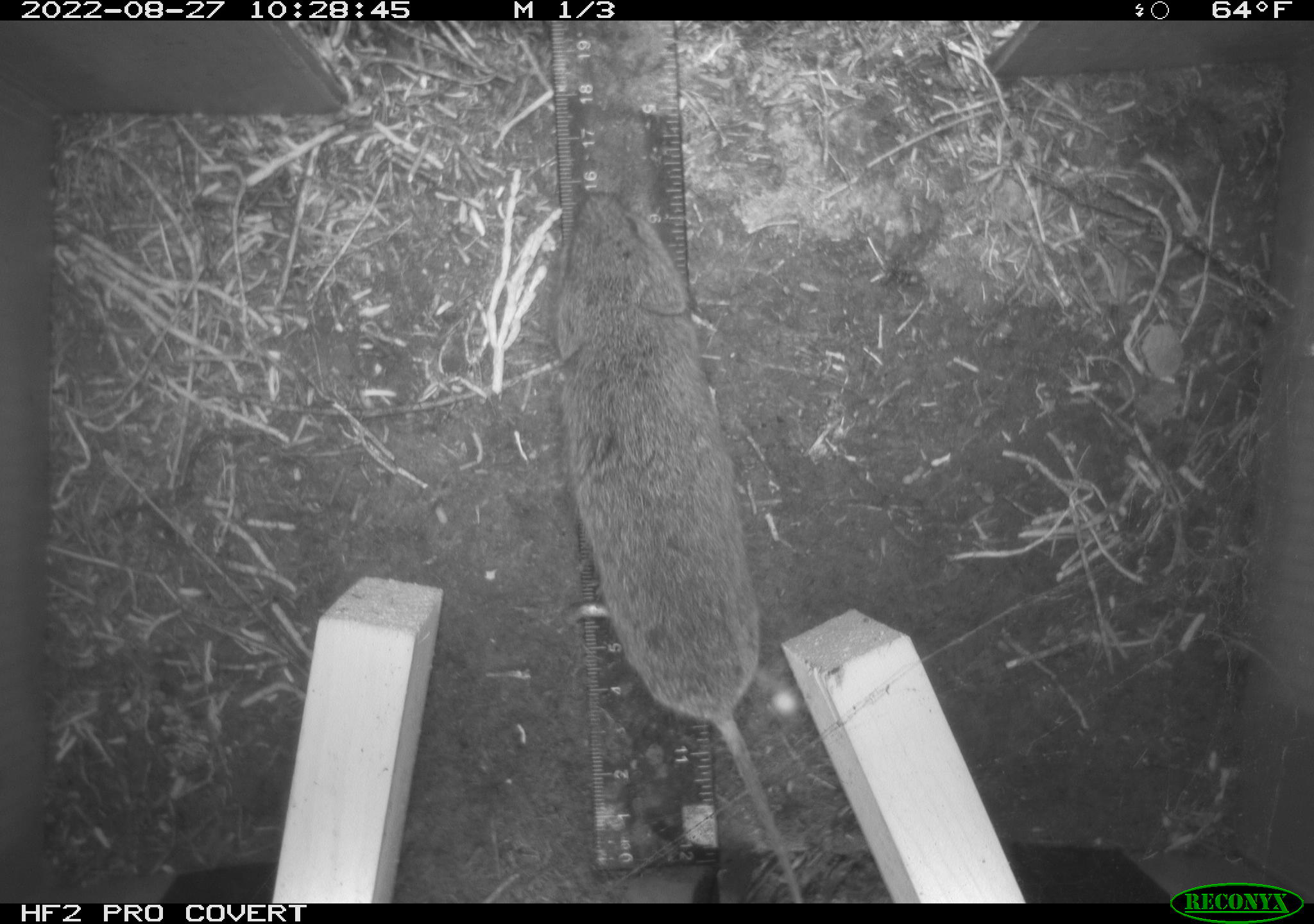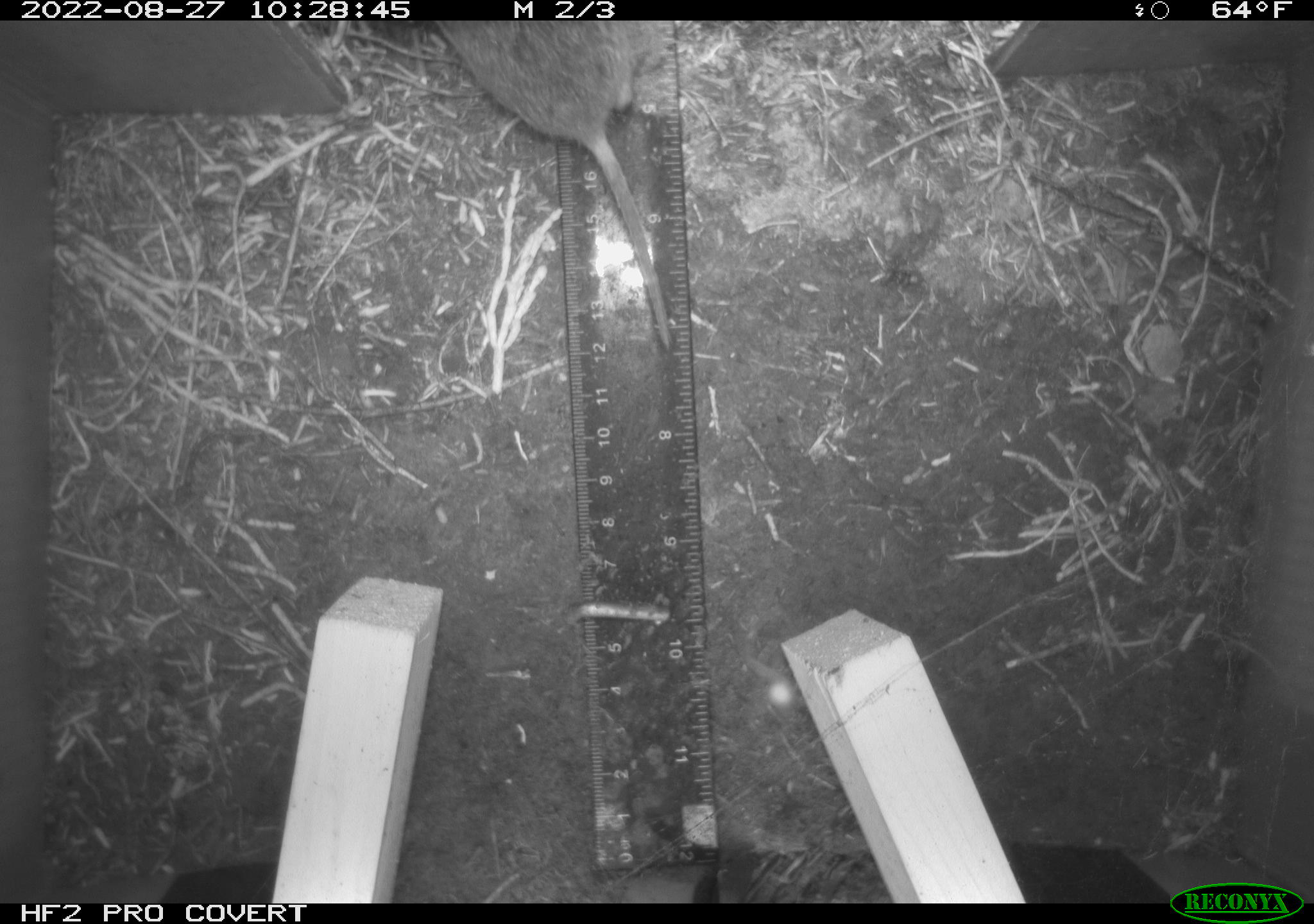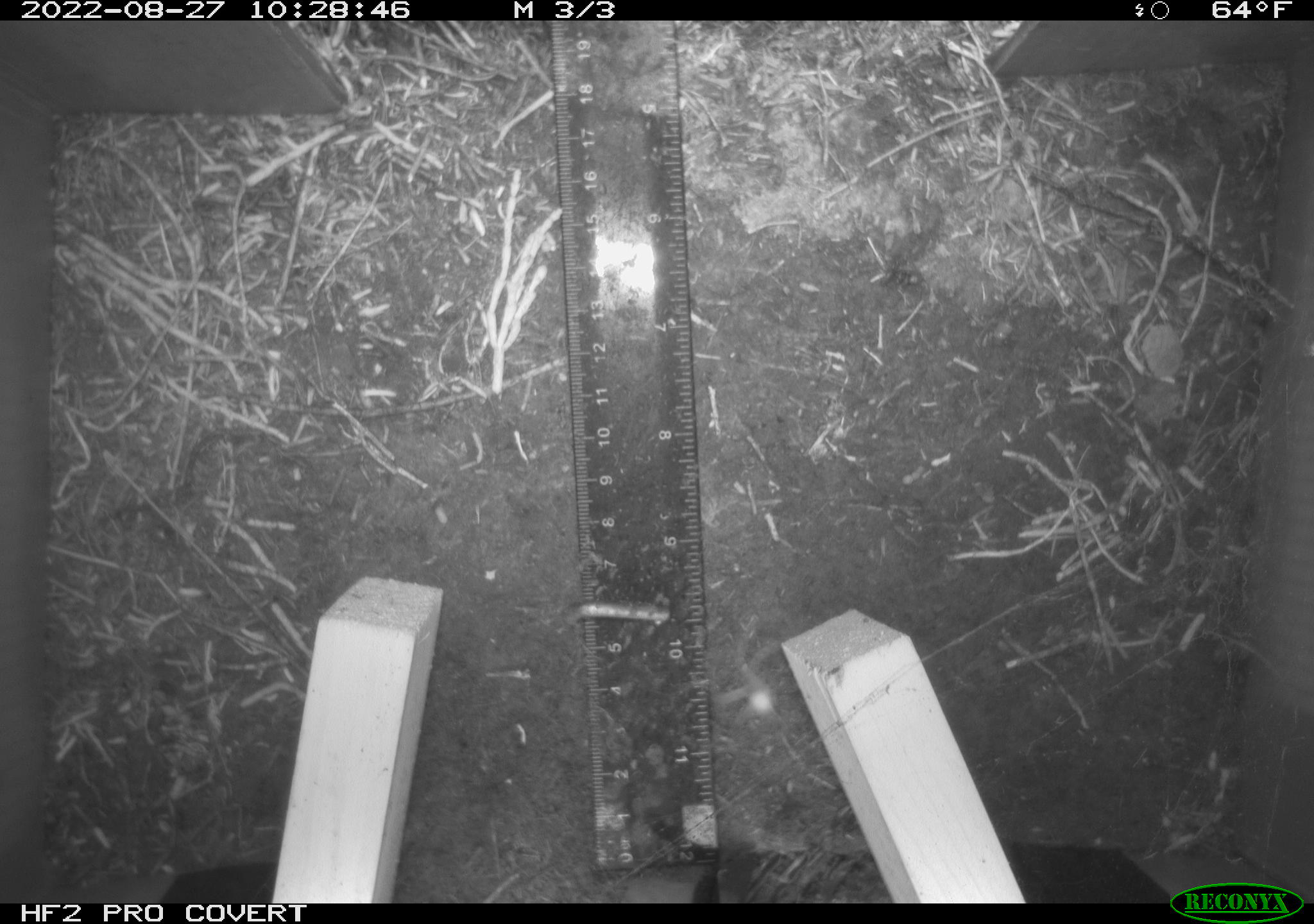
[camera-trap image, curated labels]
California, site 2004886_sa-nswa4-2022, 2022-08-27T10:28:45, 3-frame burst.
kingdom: Animalia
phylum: Chordata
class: Mammalia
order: Rodentia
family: Cricetidae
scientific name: Cricetidae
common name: hamsters, voles, lemmings, and allies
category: cricetidae family